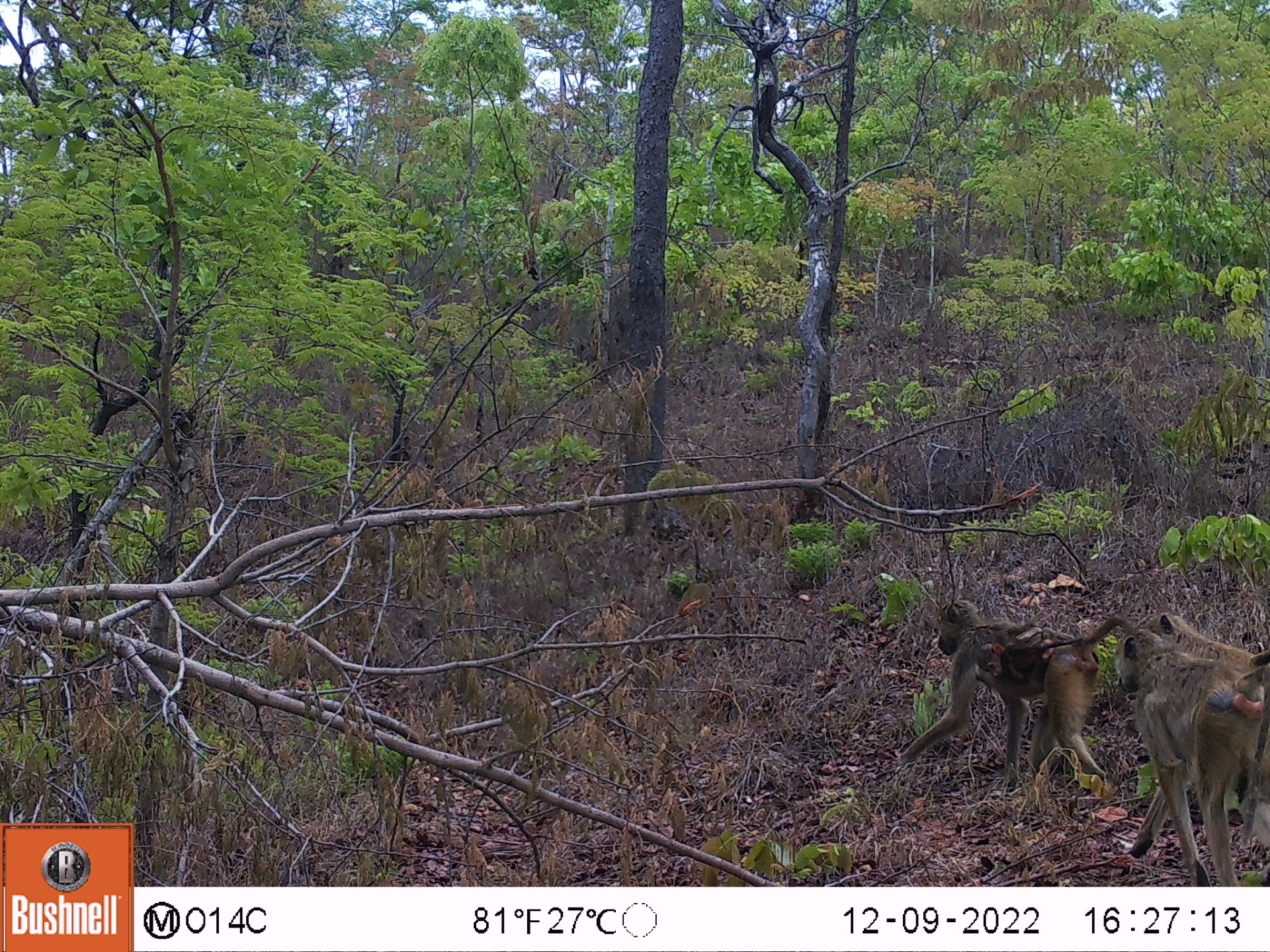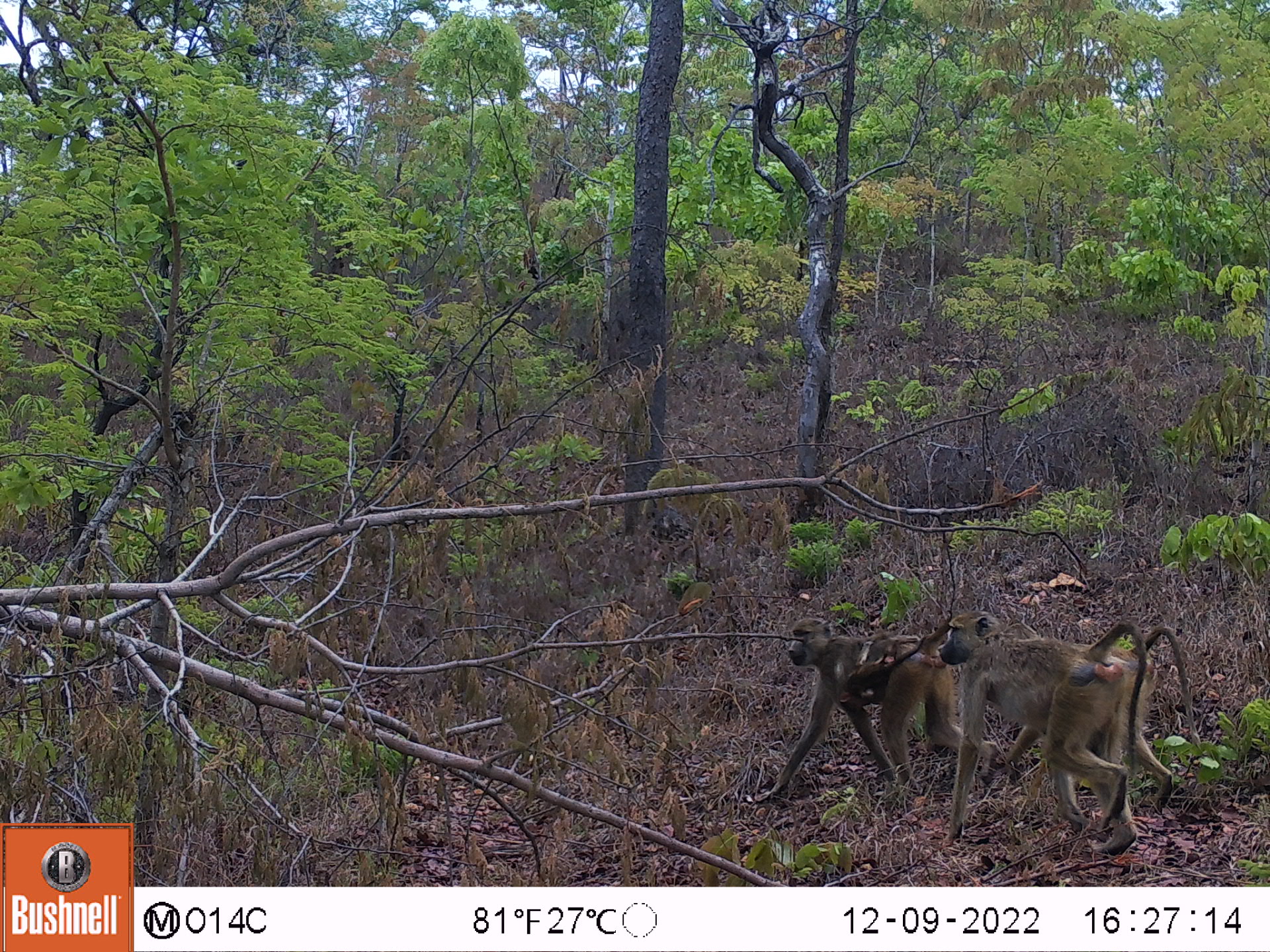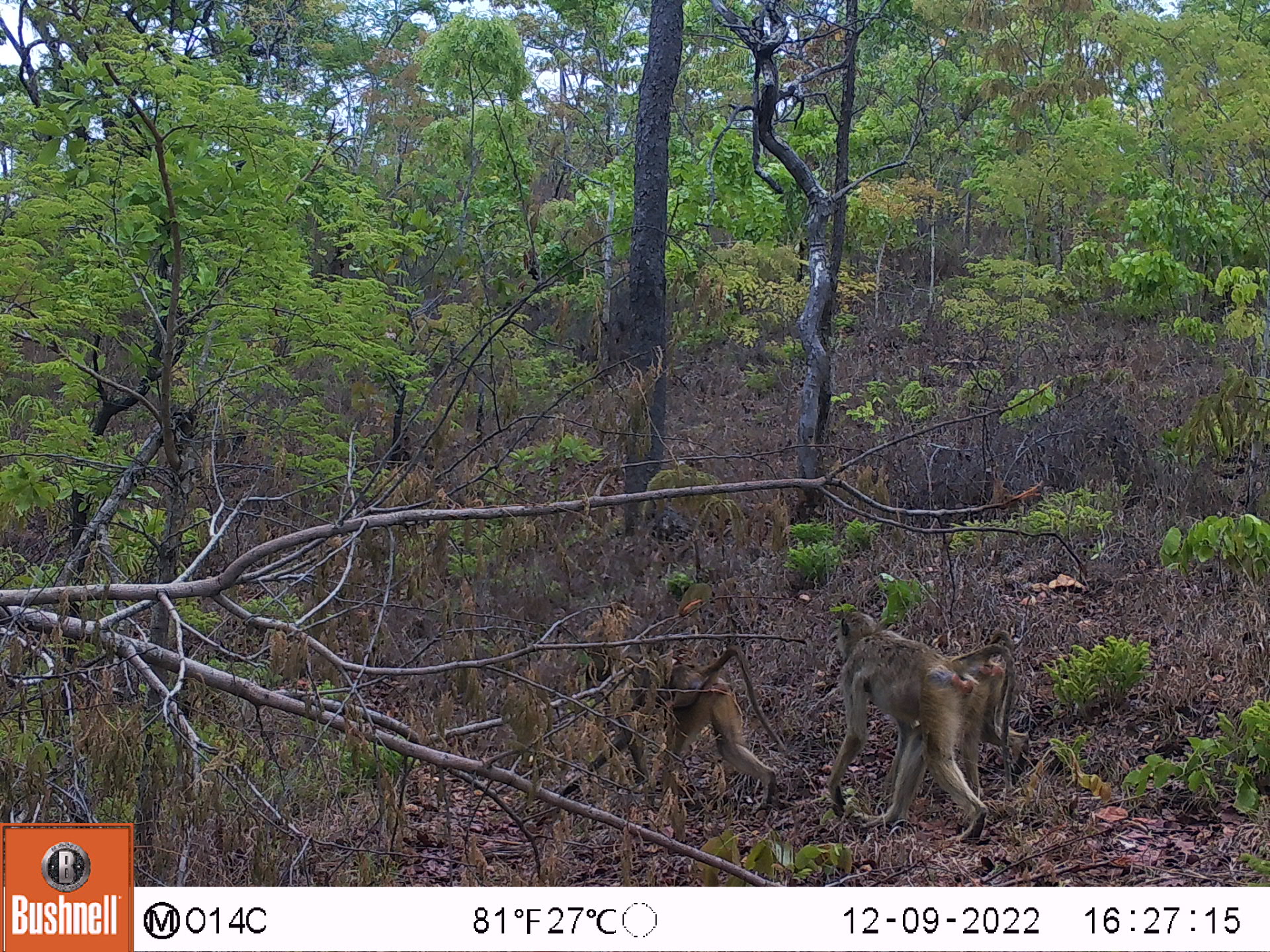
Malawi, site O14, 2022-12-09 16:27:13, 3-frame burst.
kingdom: Animalia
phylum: Chordata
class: Mammalia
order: Primates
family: Cercopithecidae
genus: Papio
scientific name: Papio cynocephalus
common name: yellow baboon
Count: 4.